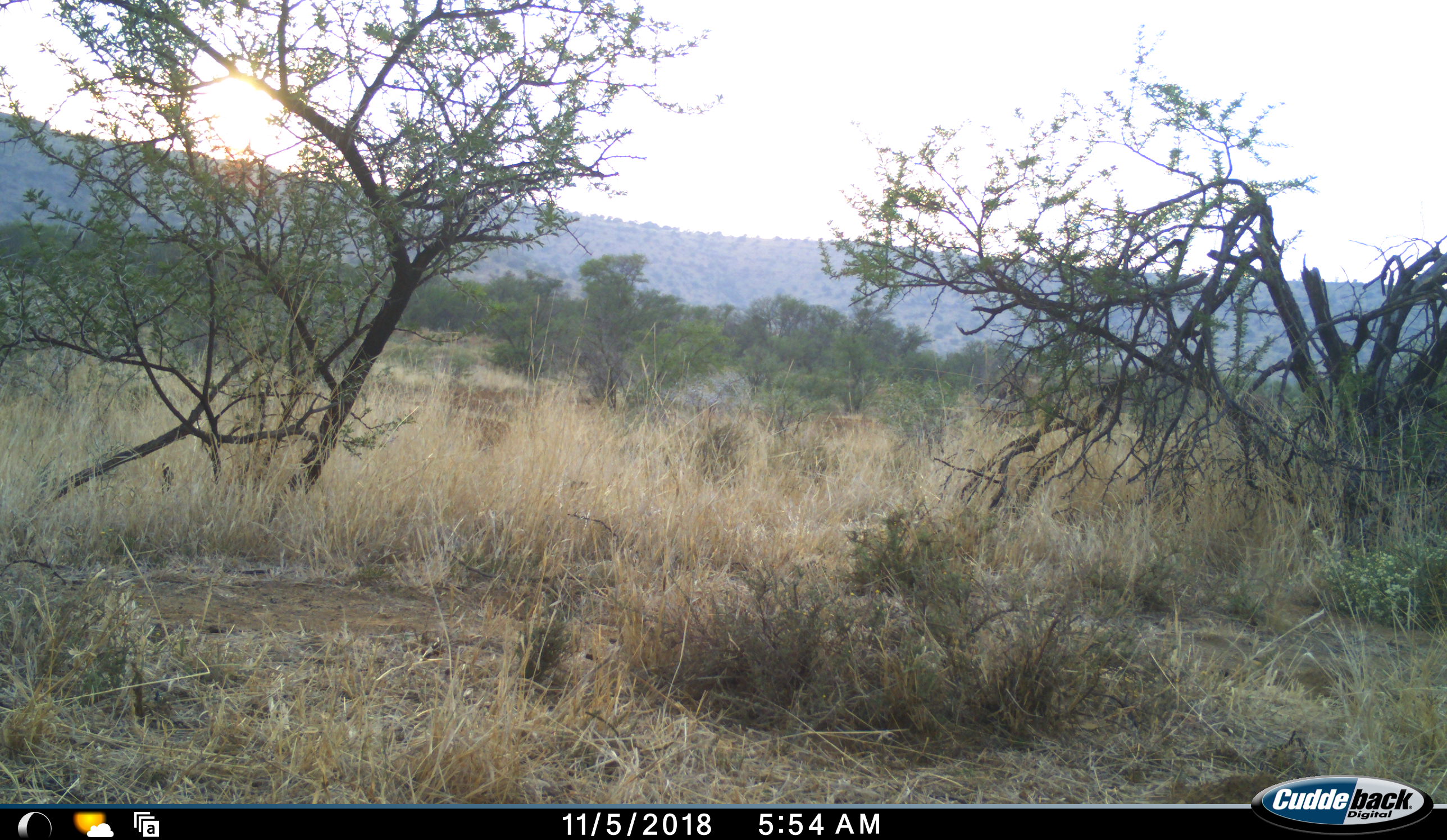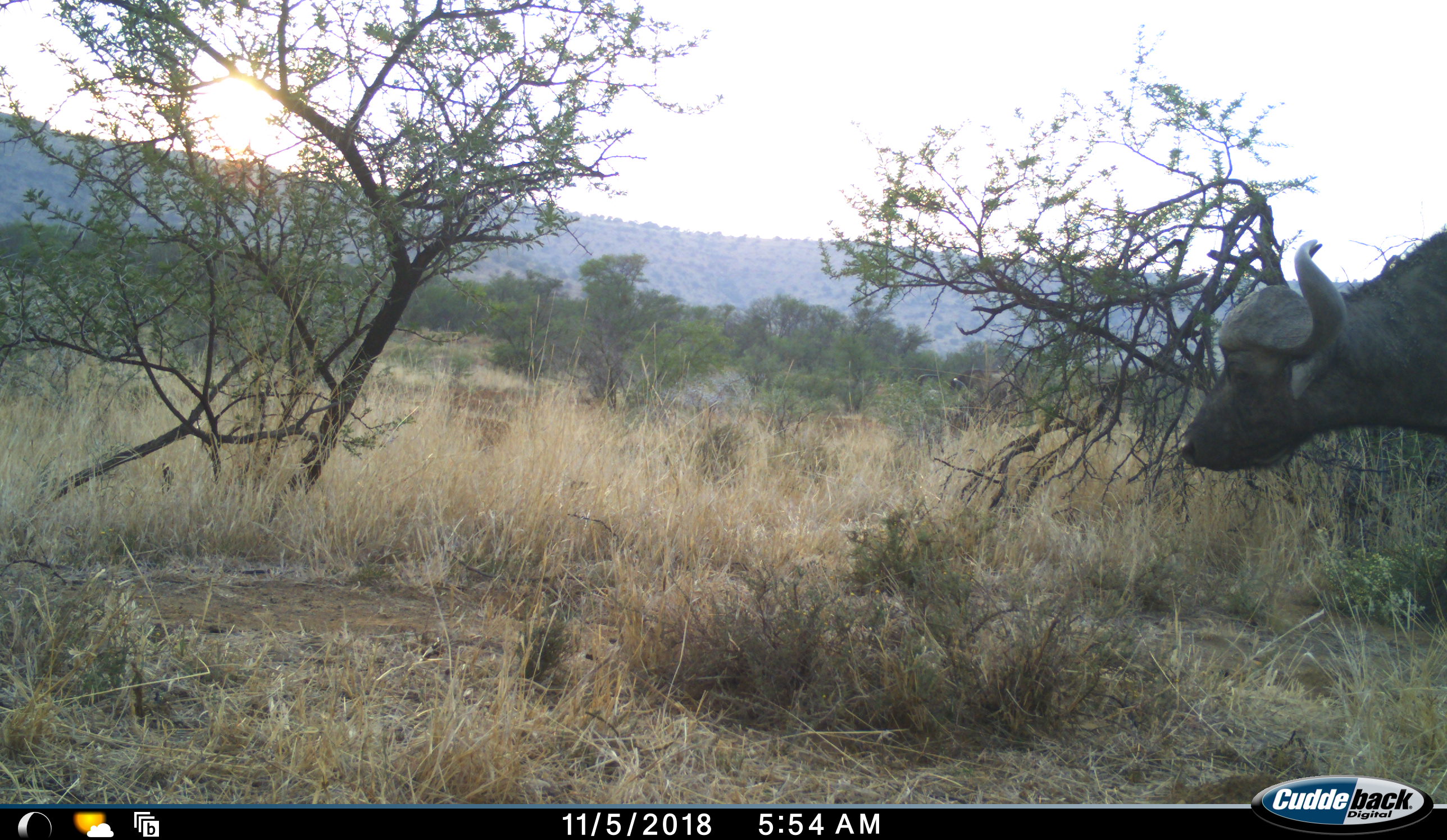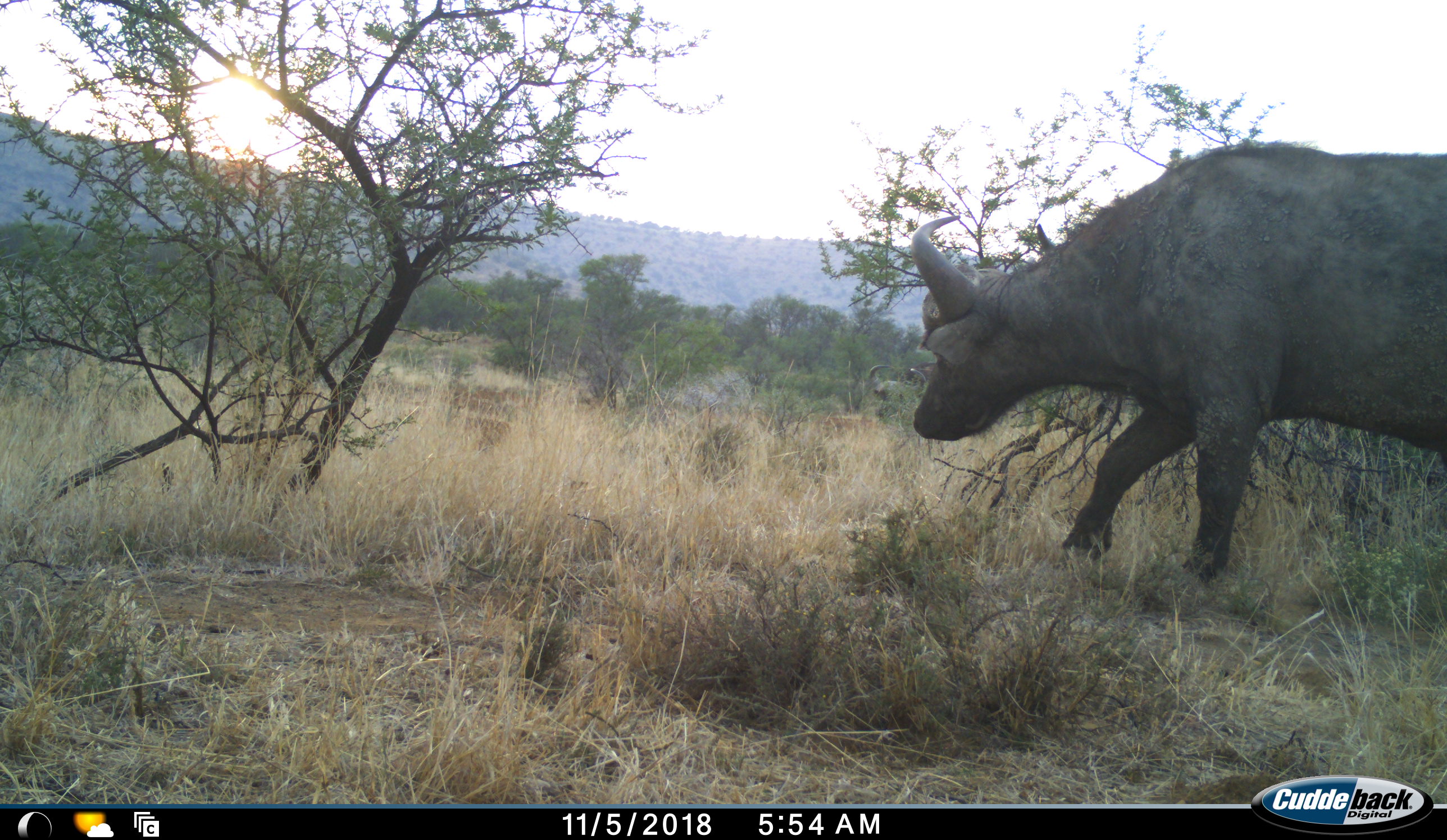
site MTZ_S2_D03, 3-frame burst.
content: unidentified animal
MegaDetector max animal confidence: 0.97